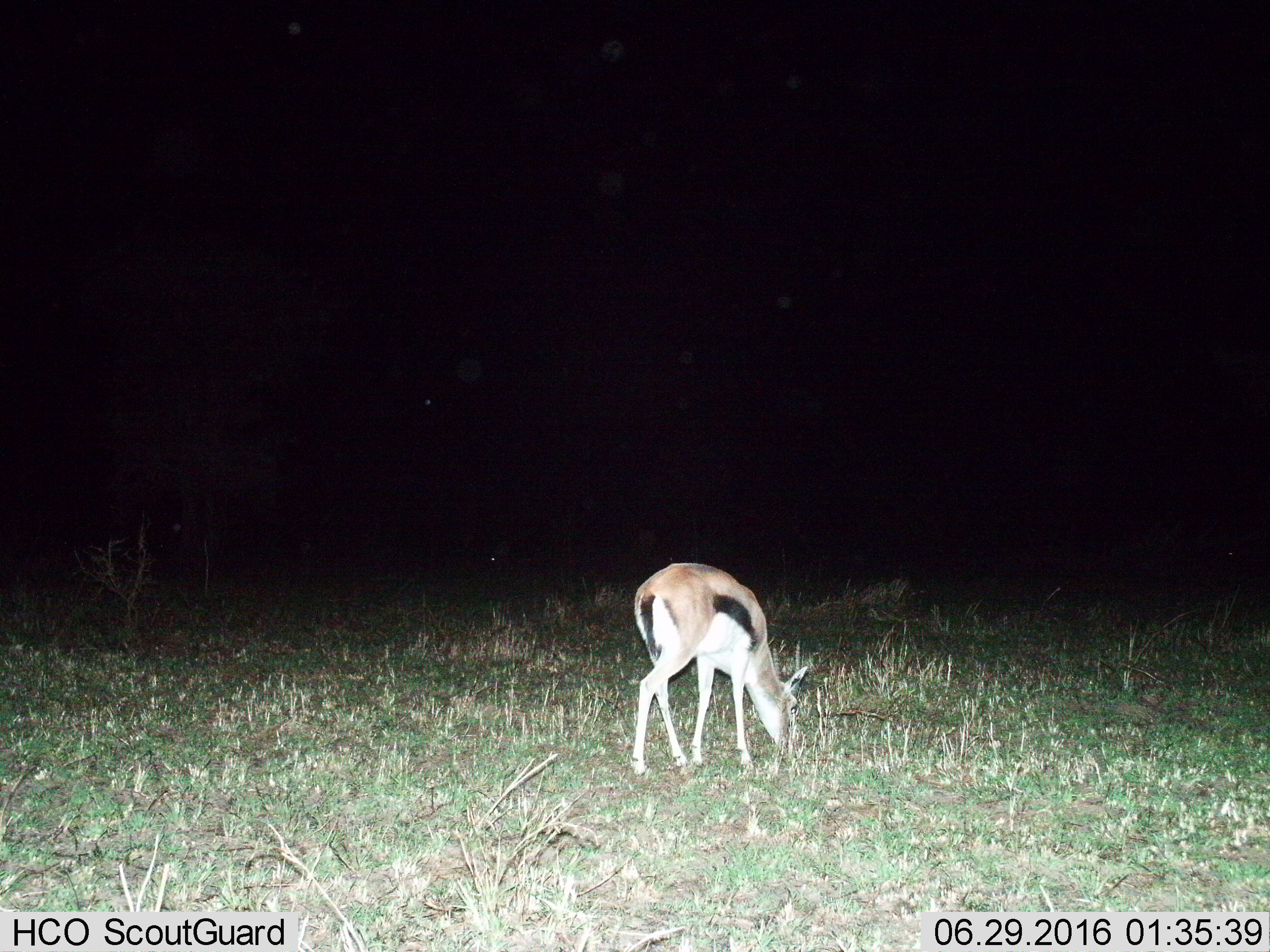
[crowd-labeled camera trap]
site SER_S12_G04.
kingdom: Animalia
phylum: Chordata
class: Mammalia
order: Artiodactyla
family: Bovidae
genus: Eudorcas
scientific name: Eudorcas thomsonii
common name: thomson's gazelle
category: gazellethomsons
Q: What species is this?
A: Gazellethomsons (thomson's gazelle) (Eudorcas thomsonii).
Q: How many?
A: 1.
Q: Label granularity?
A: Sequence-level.